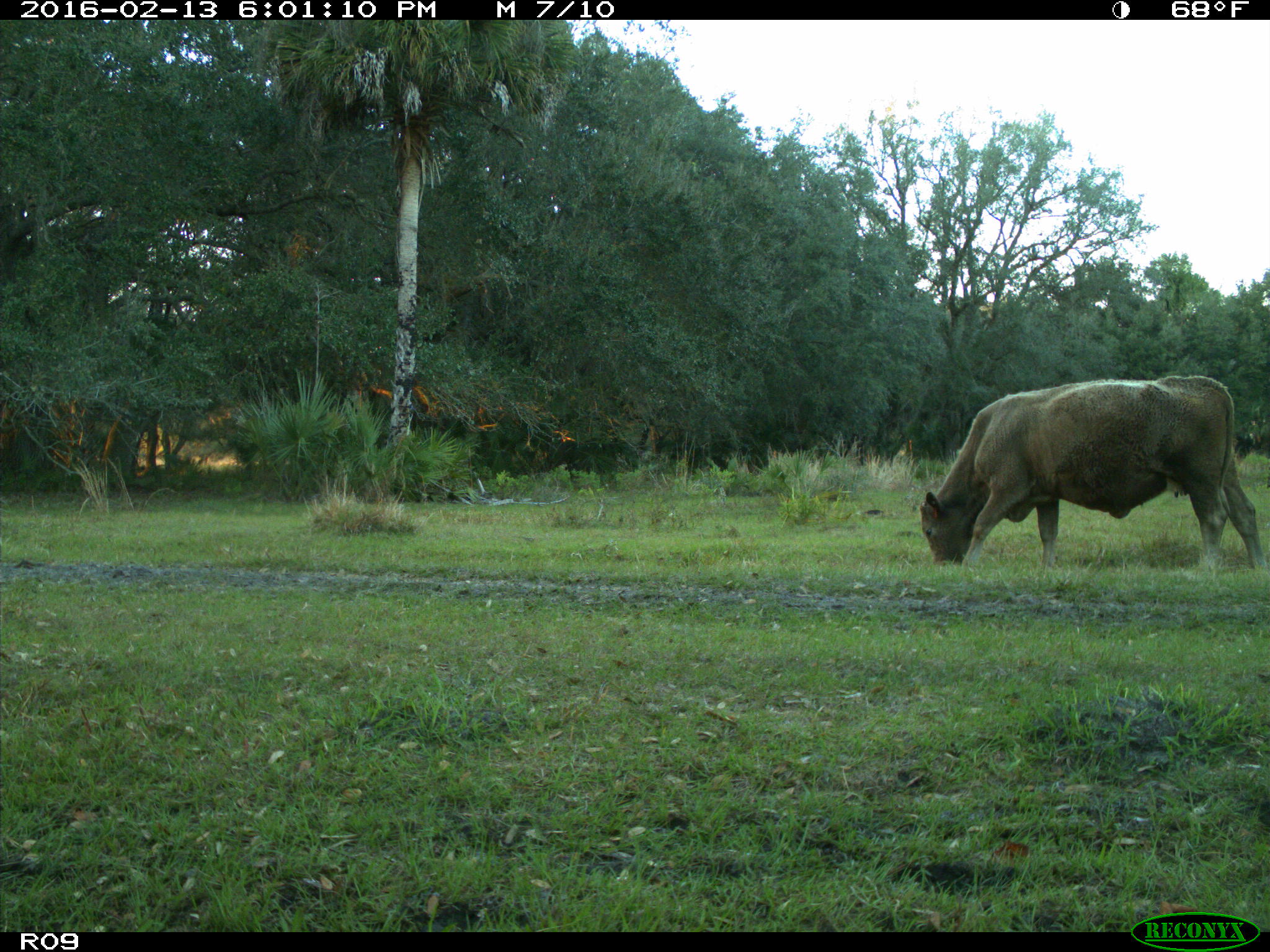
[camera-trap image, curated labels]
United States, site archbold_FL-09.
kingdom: Animalia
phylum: Chordata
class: Mammalia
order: Artiodactyla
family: Bovidae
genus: Bos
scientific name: Bos taurus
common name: domestic cow